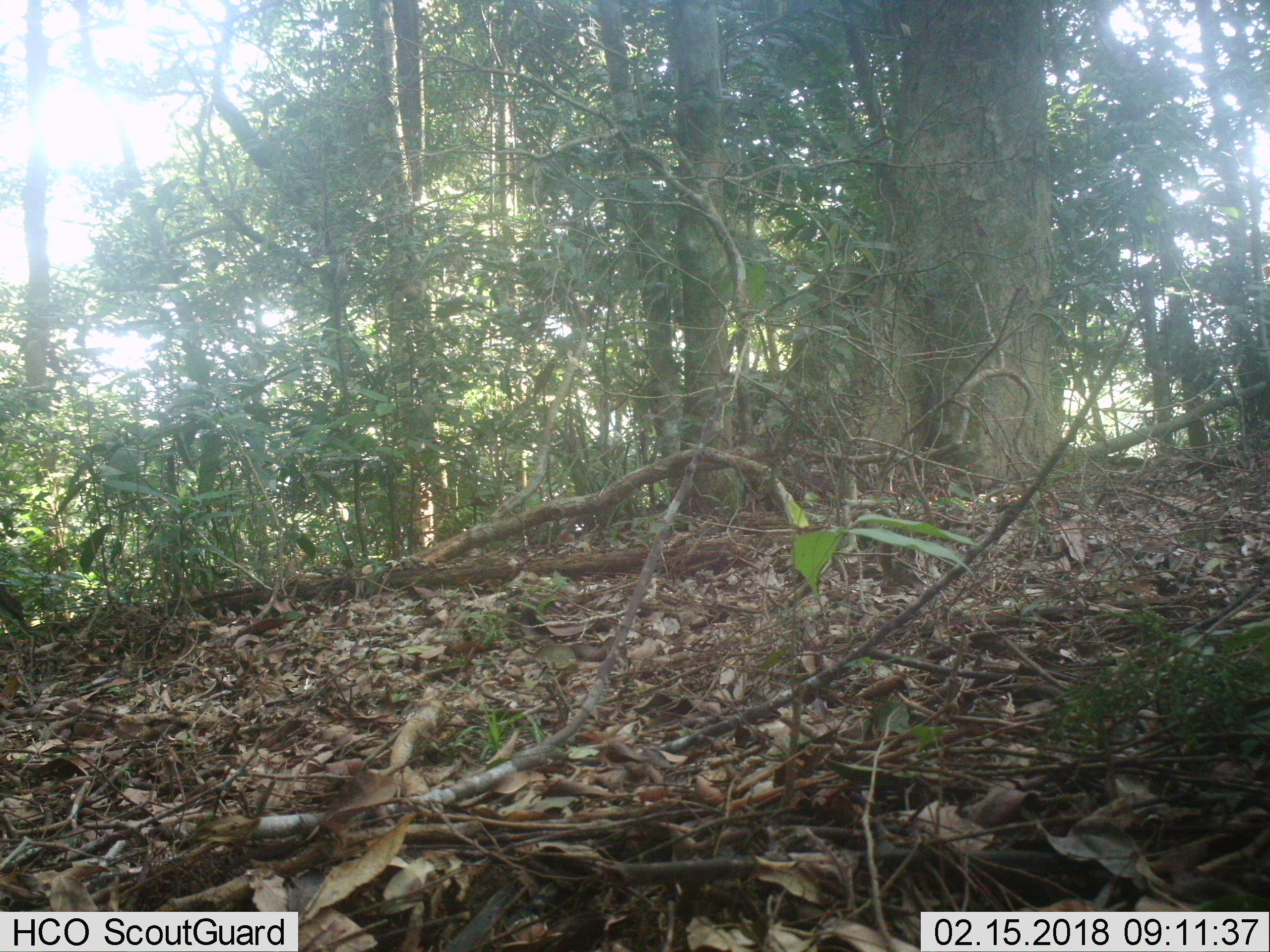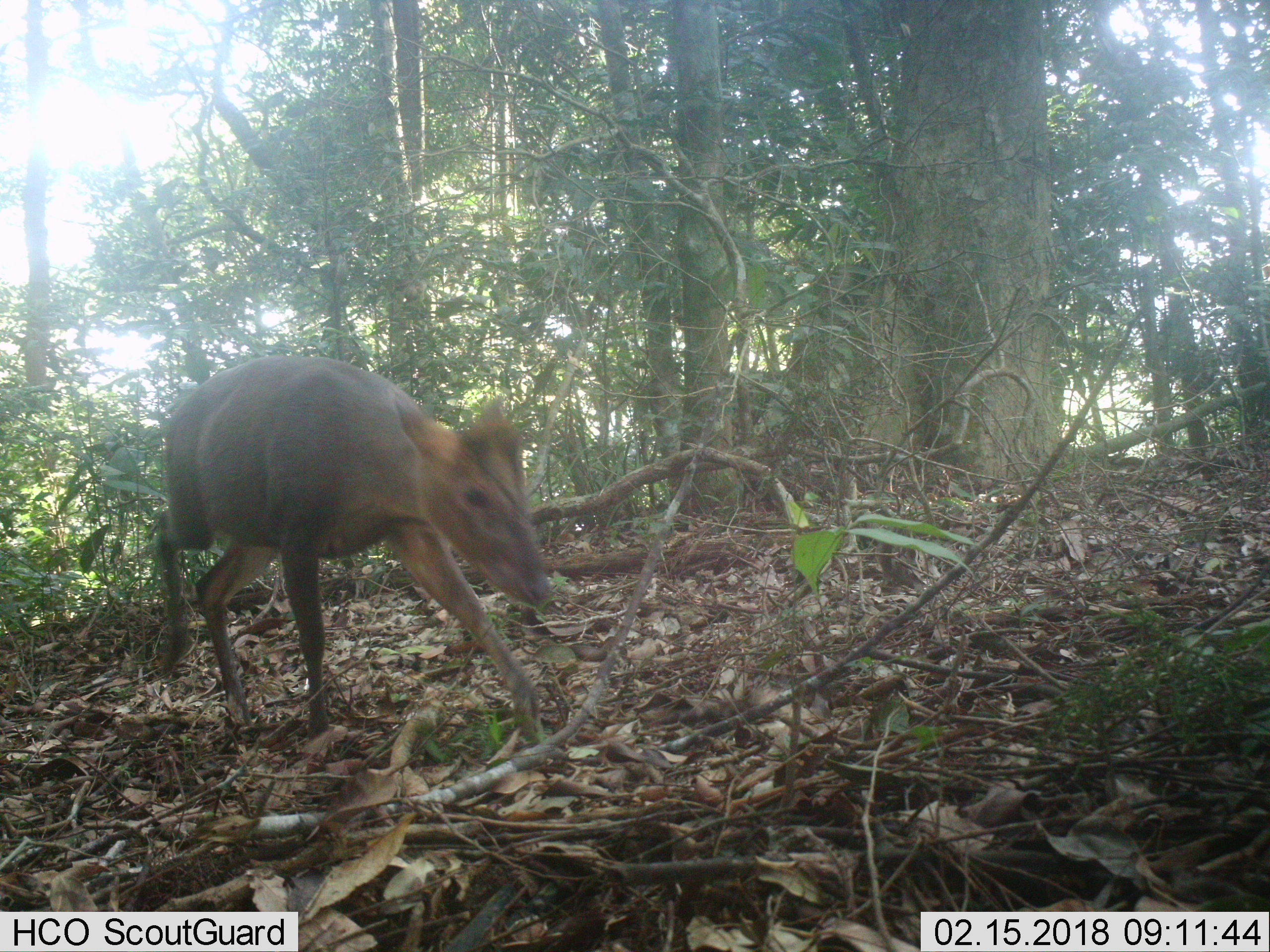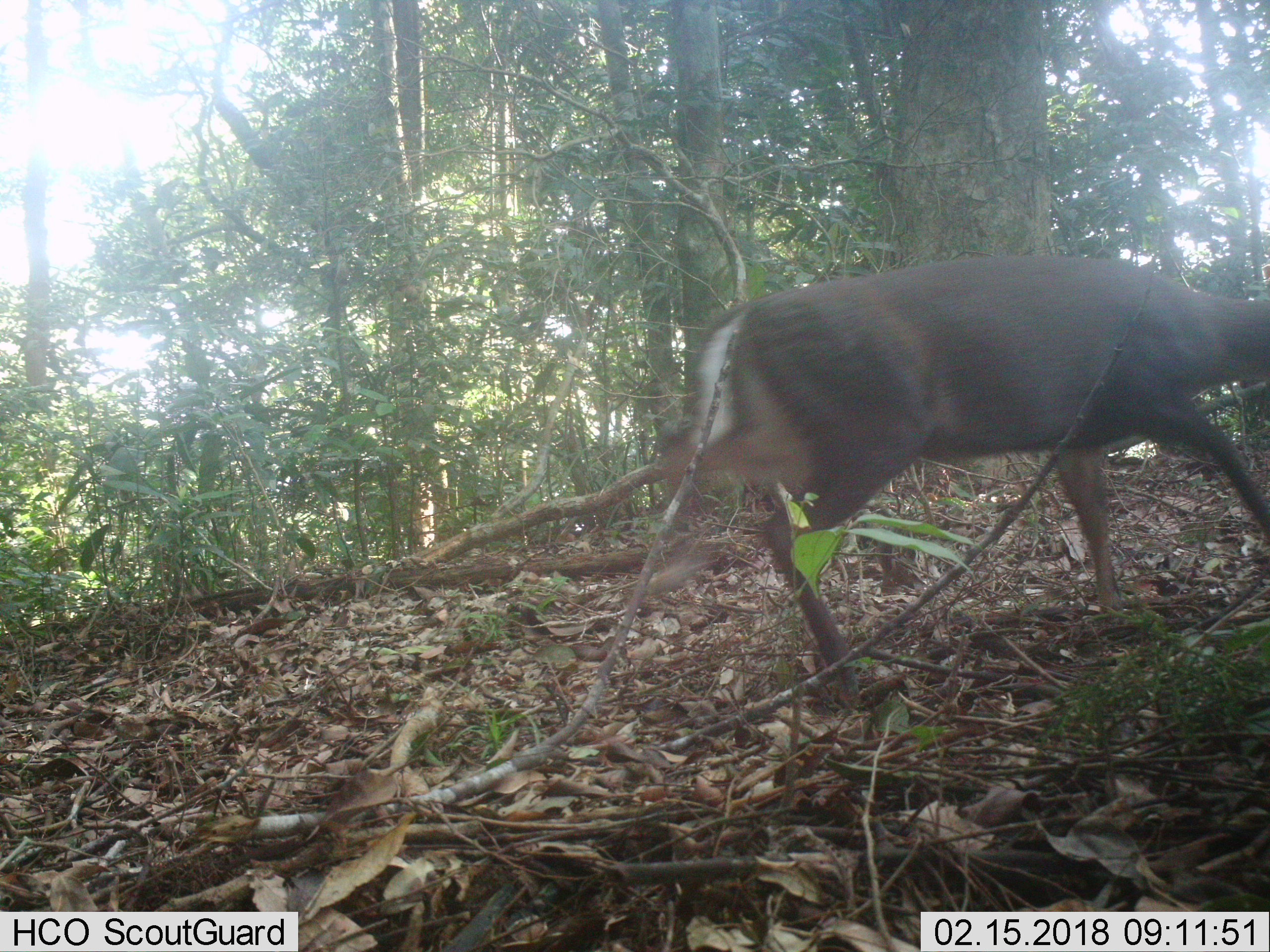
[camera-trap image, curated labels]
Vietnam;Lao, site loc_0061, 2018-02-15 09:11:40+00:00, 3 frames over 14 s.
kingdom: Animalia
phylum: Chordata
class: Mammalia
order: Artiodactyla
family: Cervidae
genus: Muntiacus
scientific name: Muntiacus rooseveltorum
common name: roosevelt's muntjac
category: roosevelts muntjac group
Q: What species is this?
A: Roosevelts muntjac group (roosevelt's muntjac) (Muntiacus rooseveltorum).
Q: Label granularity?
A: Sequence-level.